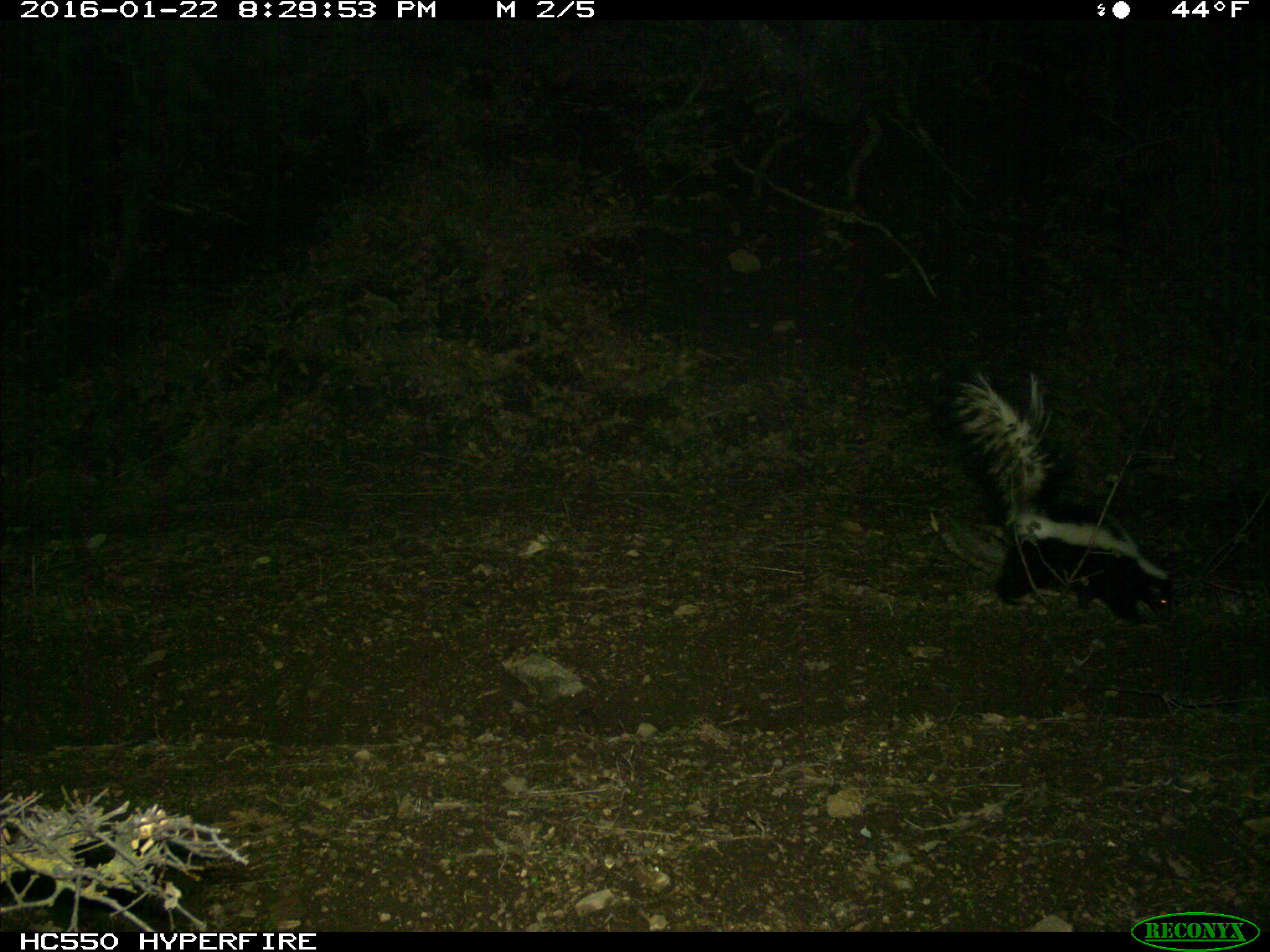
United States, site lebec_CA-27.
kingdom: Animalia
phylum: Chordata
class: Mammalia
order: Carnivora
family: Mephitidae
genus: Mephitis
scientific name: Mephitis mephitis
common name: striped skunk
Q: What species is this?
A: Mephitis mephitis (striped skunk).